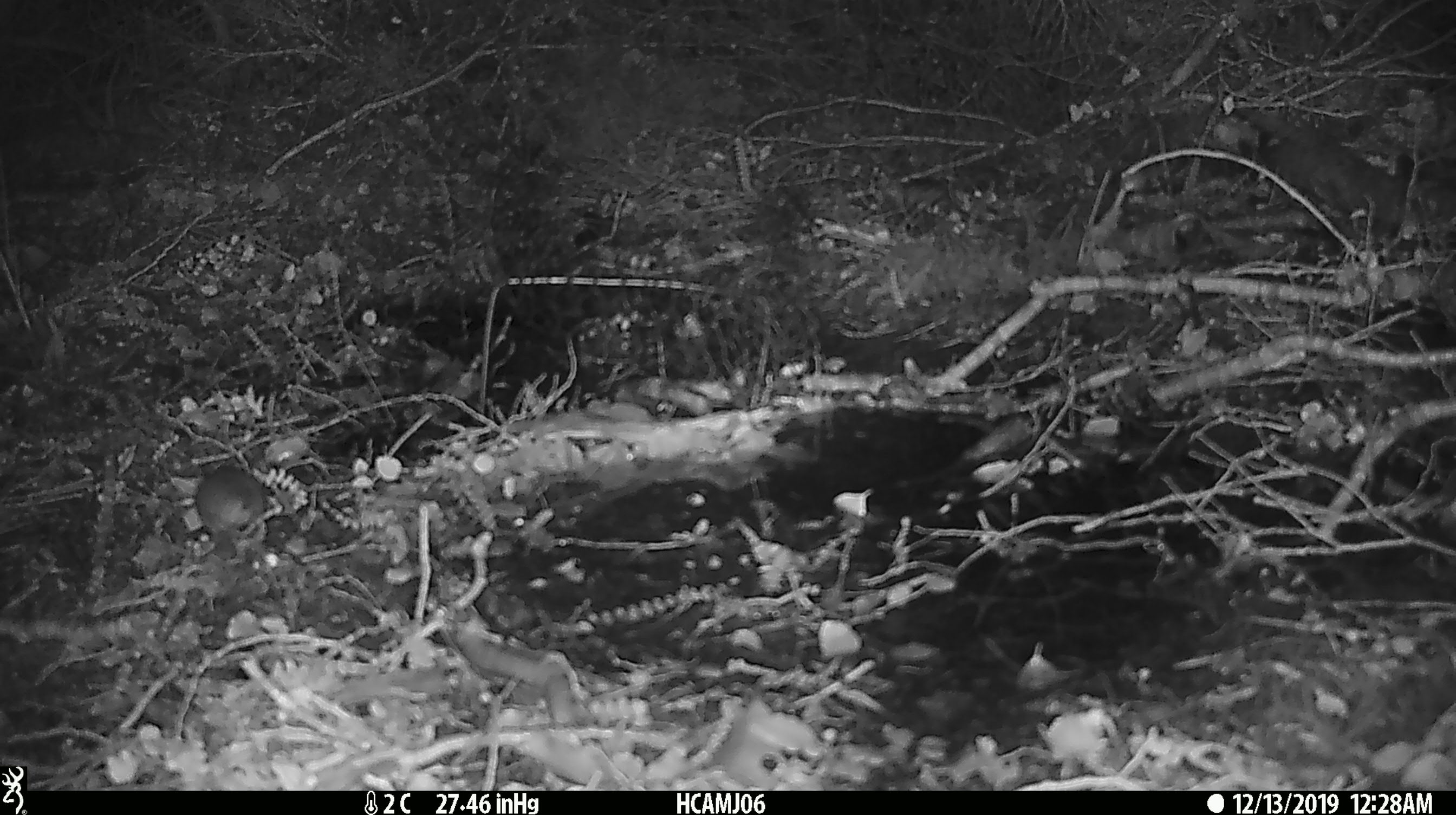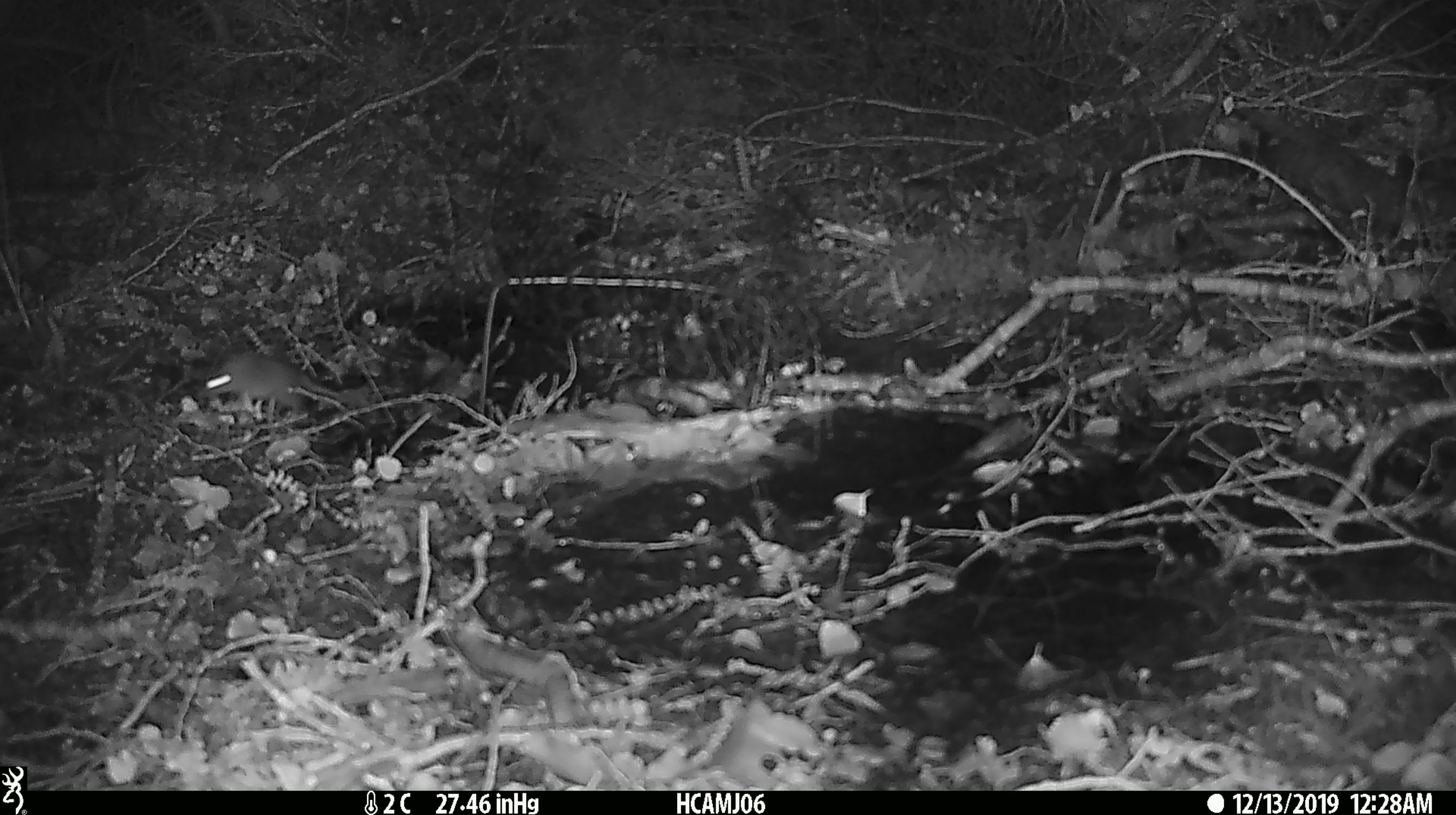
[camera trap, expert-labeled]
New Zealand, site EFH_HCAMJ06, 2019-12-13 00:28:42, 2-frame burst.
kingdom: Animalia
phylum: Chordata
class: Mammalia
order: Rodentia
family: Muridae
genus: Mus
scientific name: Mus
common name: mouse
Mouse (Mus).